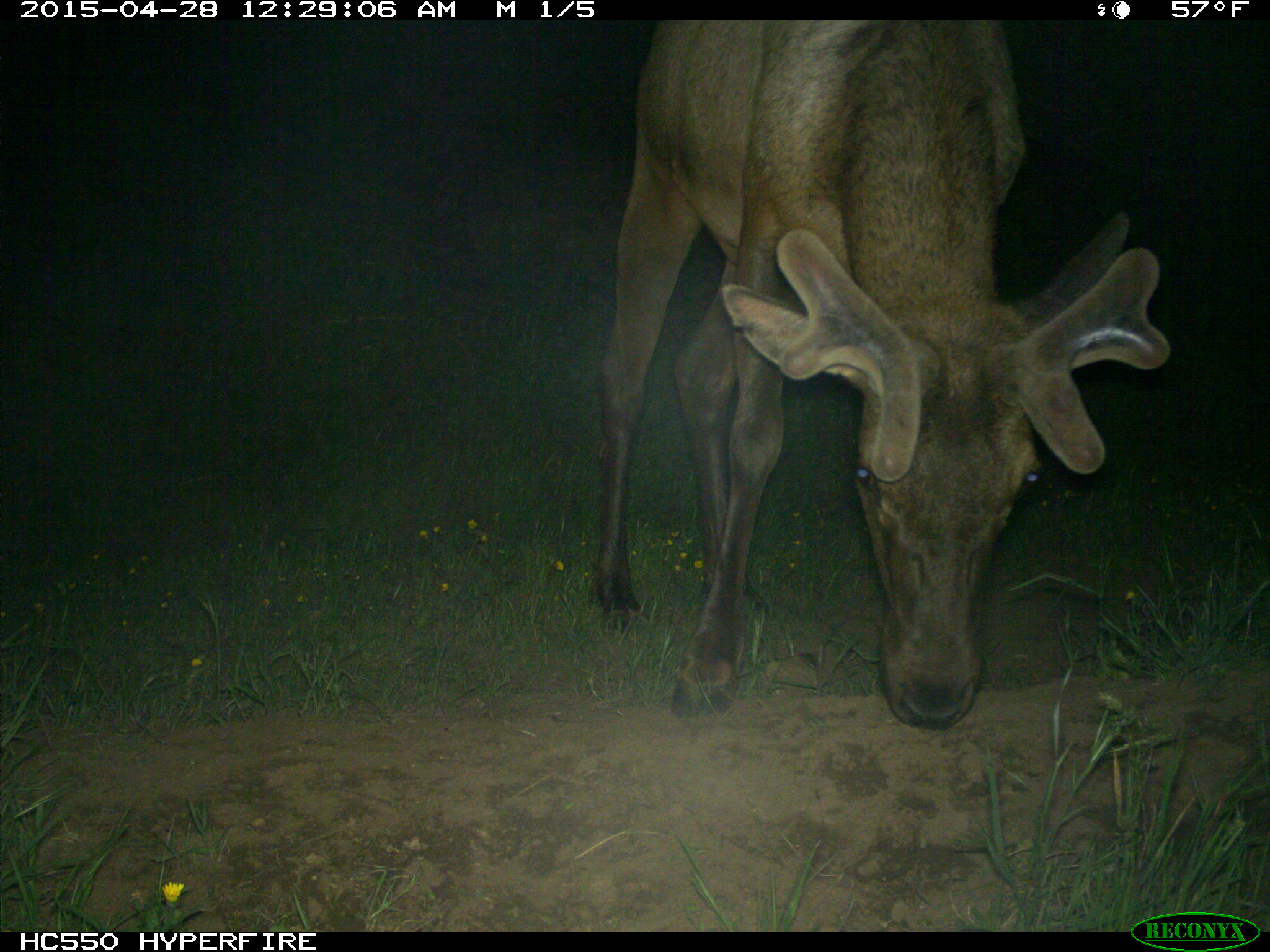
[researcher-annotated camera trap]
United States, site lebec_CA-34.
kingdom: Animalia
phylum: Chordata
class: Mammalia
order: Artiodactyla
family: Cervidae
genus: Cervus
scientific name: Cervus canadensis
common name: elk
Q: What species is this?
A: Cervus canadensis (elk).